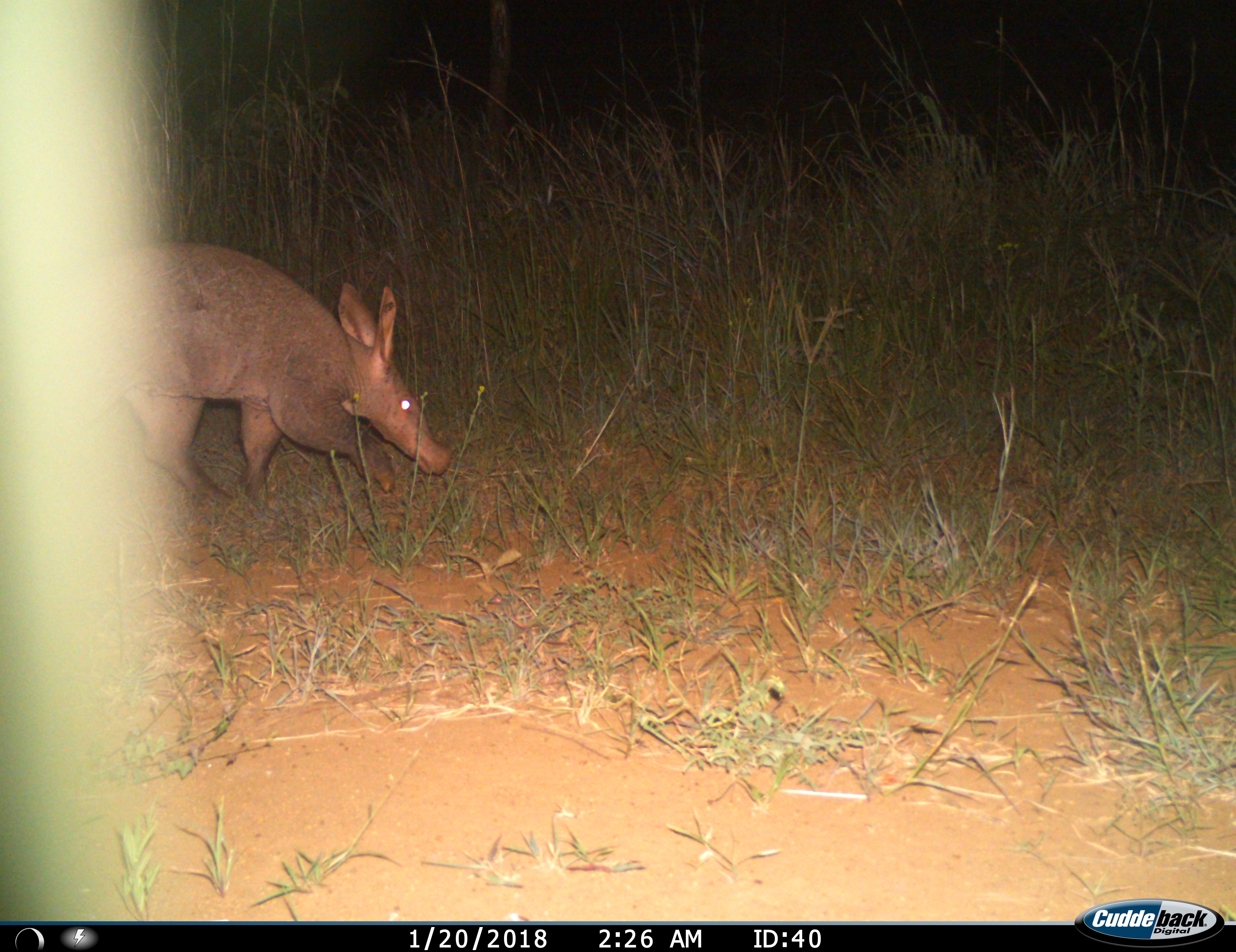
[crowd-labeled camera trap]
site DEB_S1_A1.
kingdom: Animalia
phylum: Chordata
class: Mammalia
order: Tubulidentata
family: Orycteropodidae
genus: Orycteropus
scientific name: Orycteropus afer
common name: aardvark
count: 1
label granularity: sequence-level